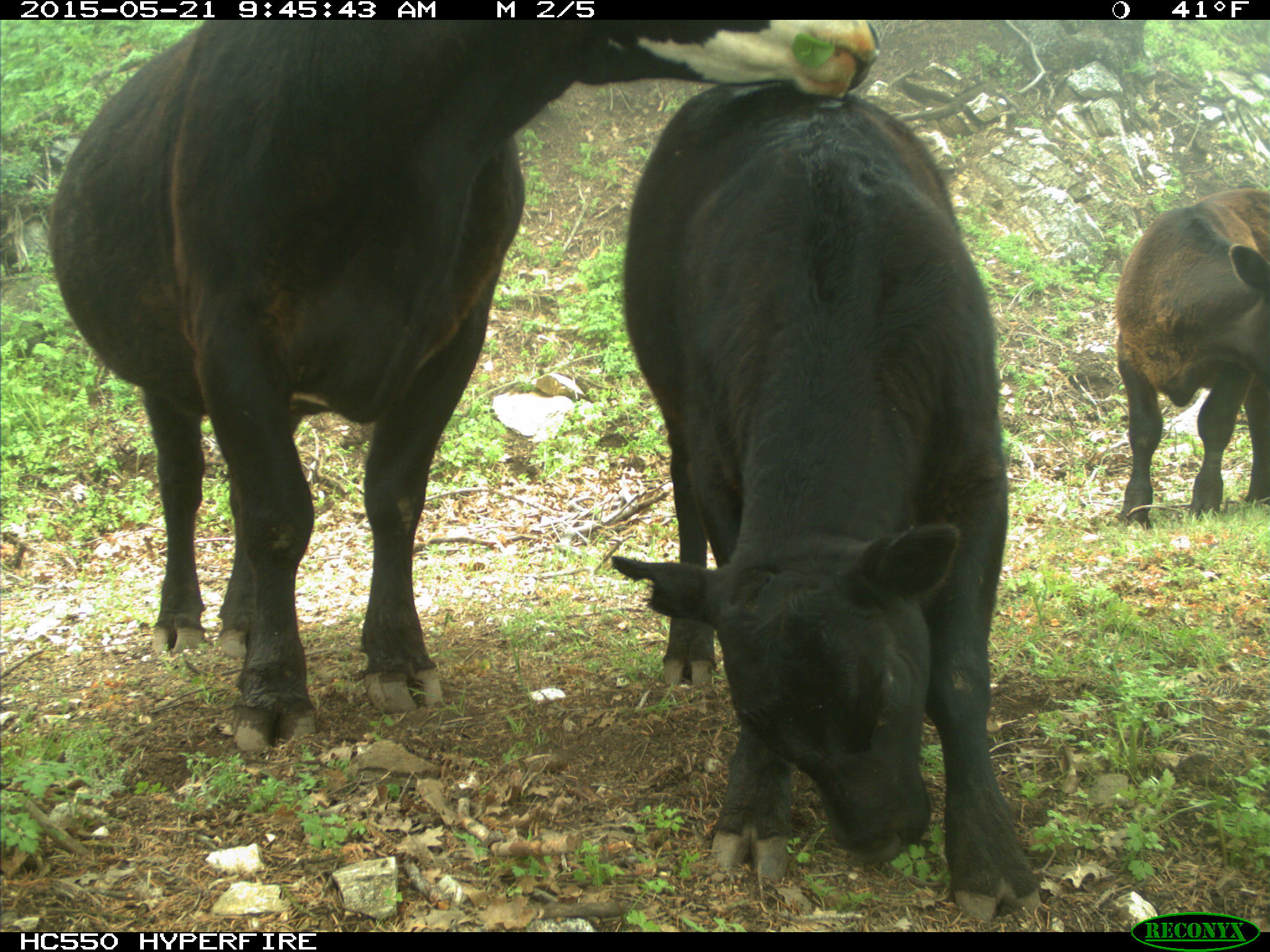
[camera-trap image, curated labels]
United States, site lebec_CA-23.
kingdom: Animalia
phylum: Chordata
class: Mammalia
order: Artiodactyla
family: Bovidae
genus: Bos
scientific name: Bos taurus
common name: domestic cow